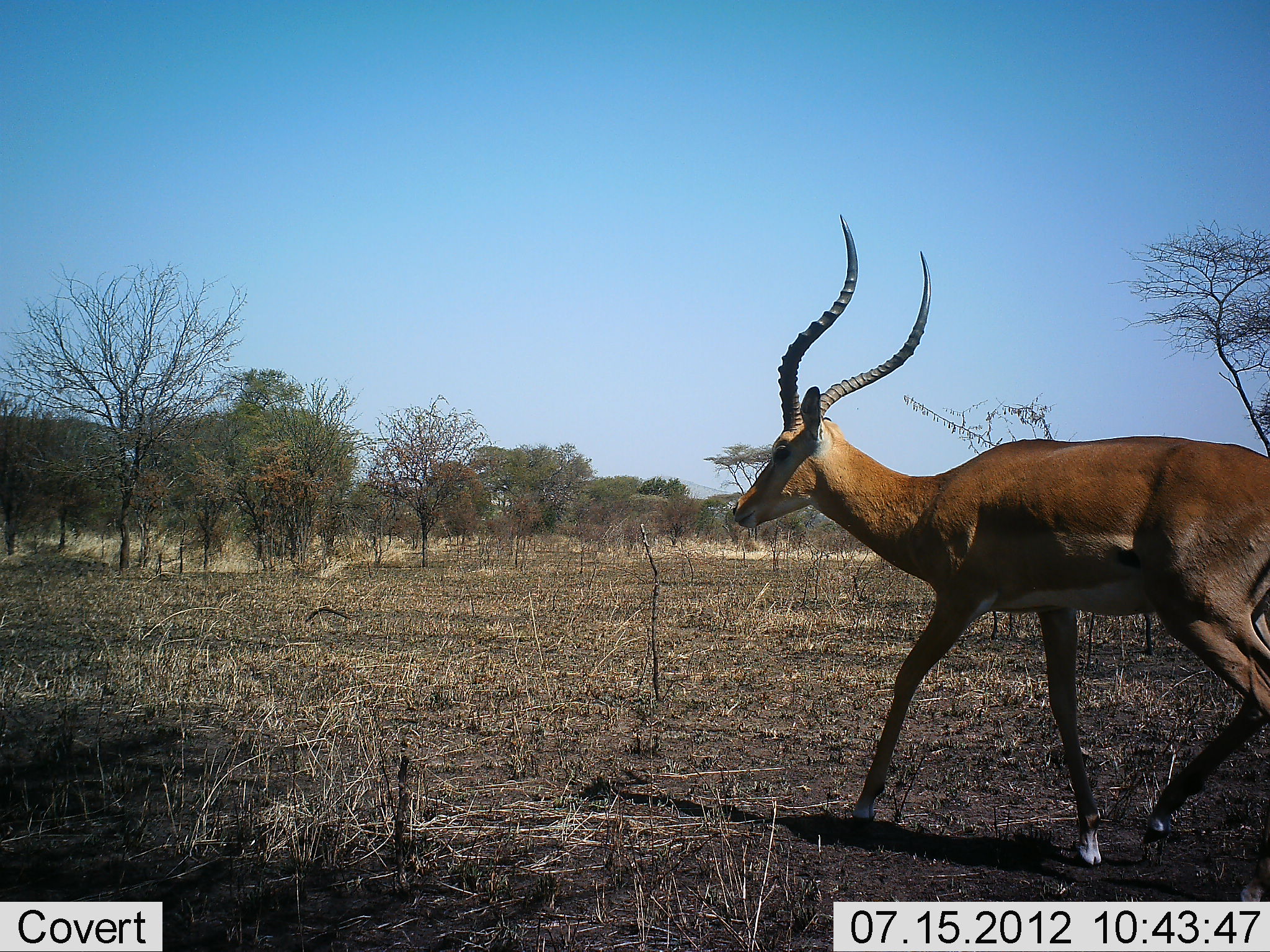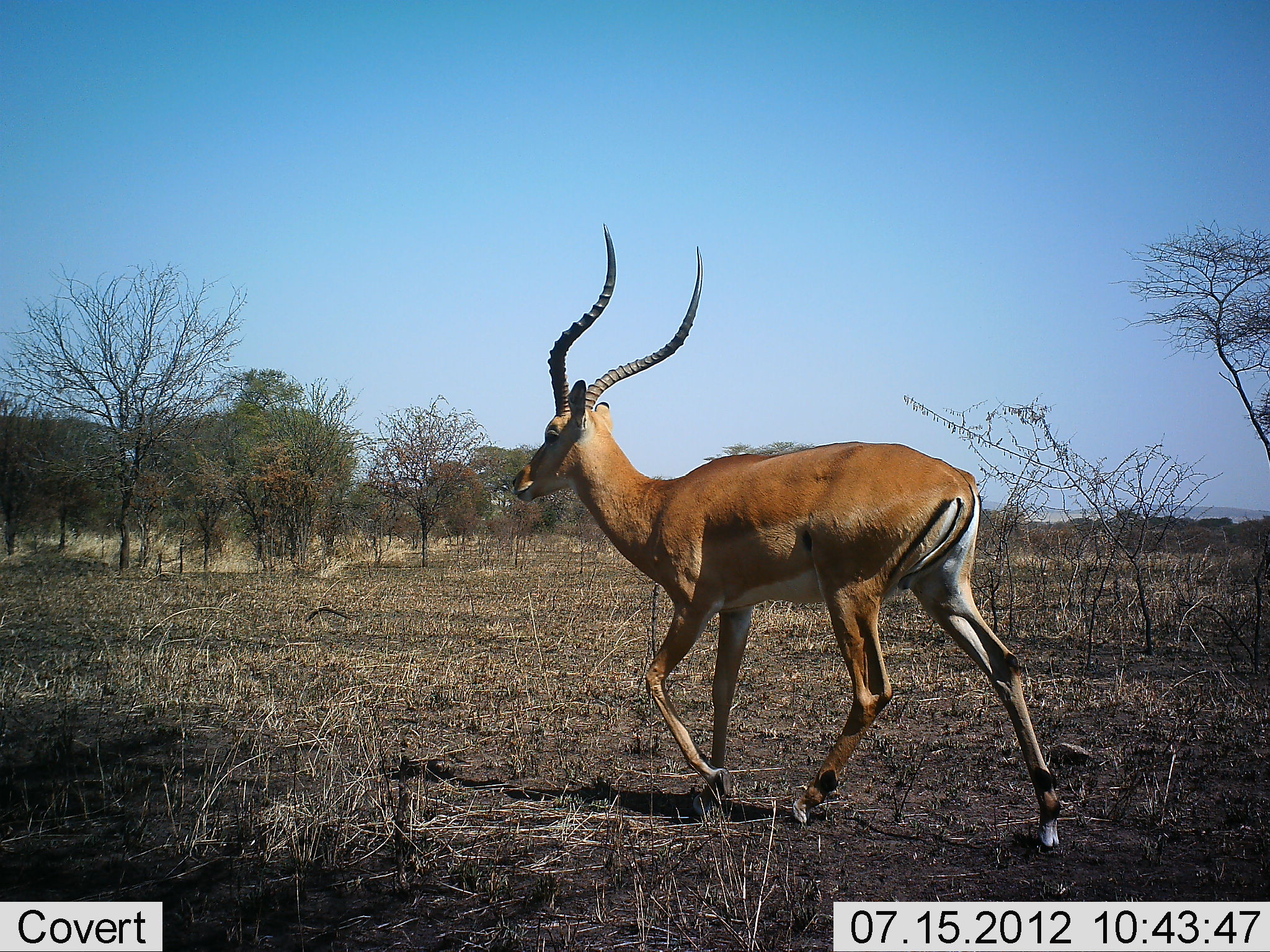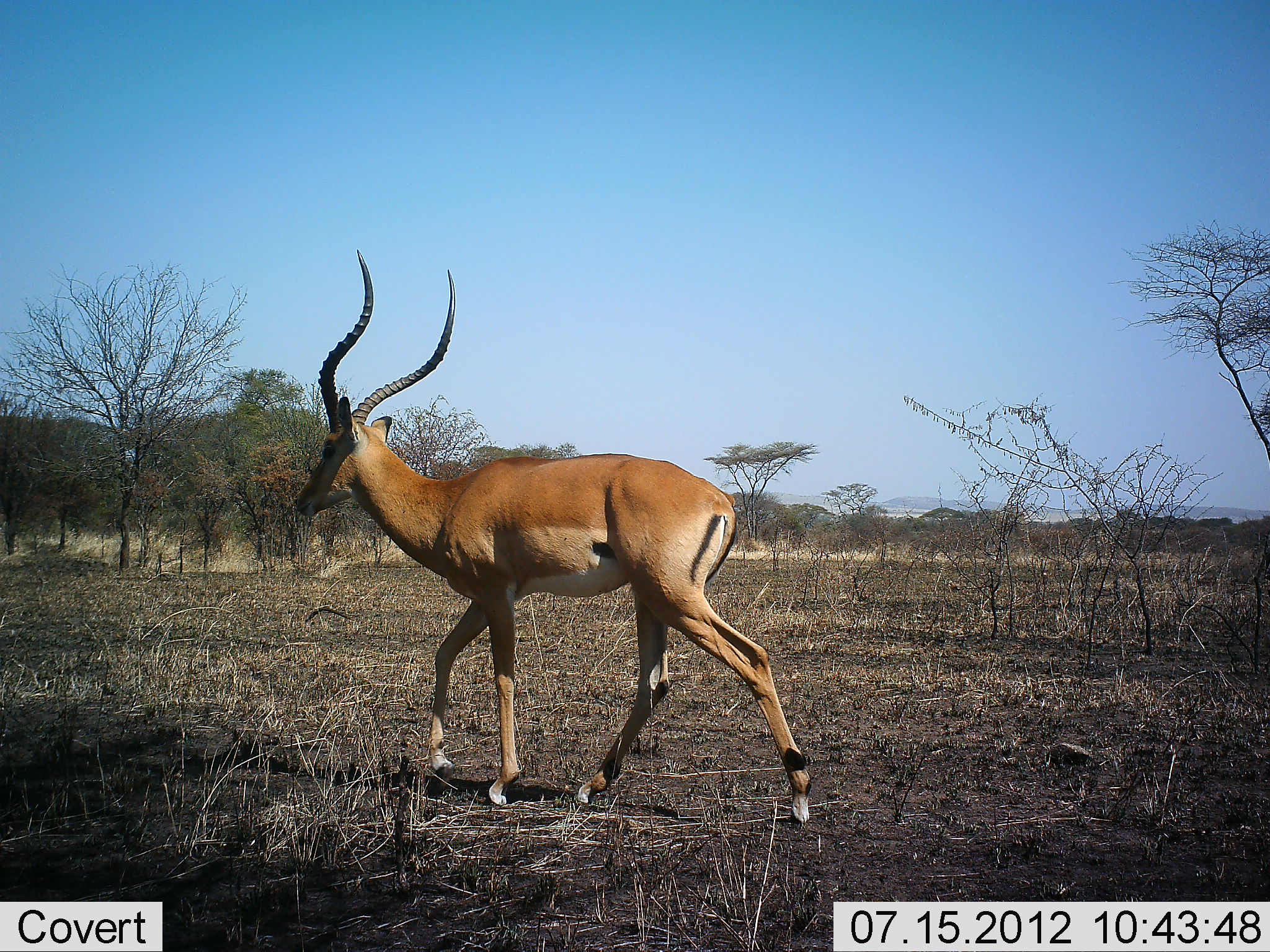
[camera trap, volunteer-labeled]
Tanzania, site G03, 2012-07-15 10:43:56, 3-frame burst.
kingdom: Animalia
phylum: Chordata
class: Mammalia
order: Artiodactyla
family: Bovidae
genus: Aepyceros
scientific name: Aepyceros melampus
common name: impala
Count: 1.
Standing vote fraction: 0%.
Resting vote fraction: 0%.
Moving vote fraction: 100%.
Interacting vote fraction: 0%.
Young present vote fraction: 0%.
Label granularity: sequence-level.